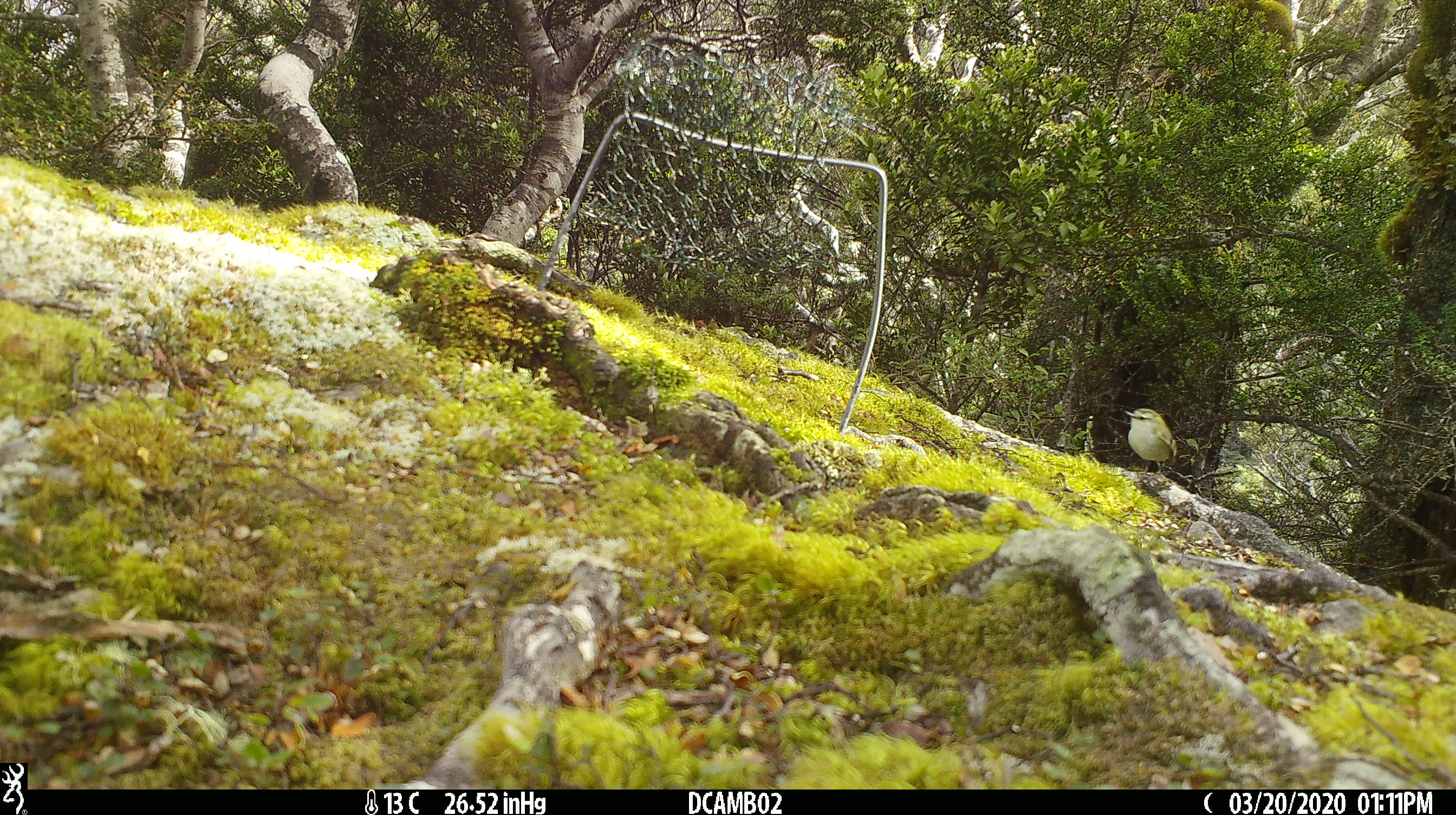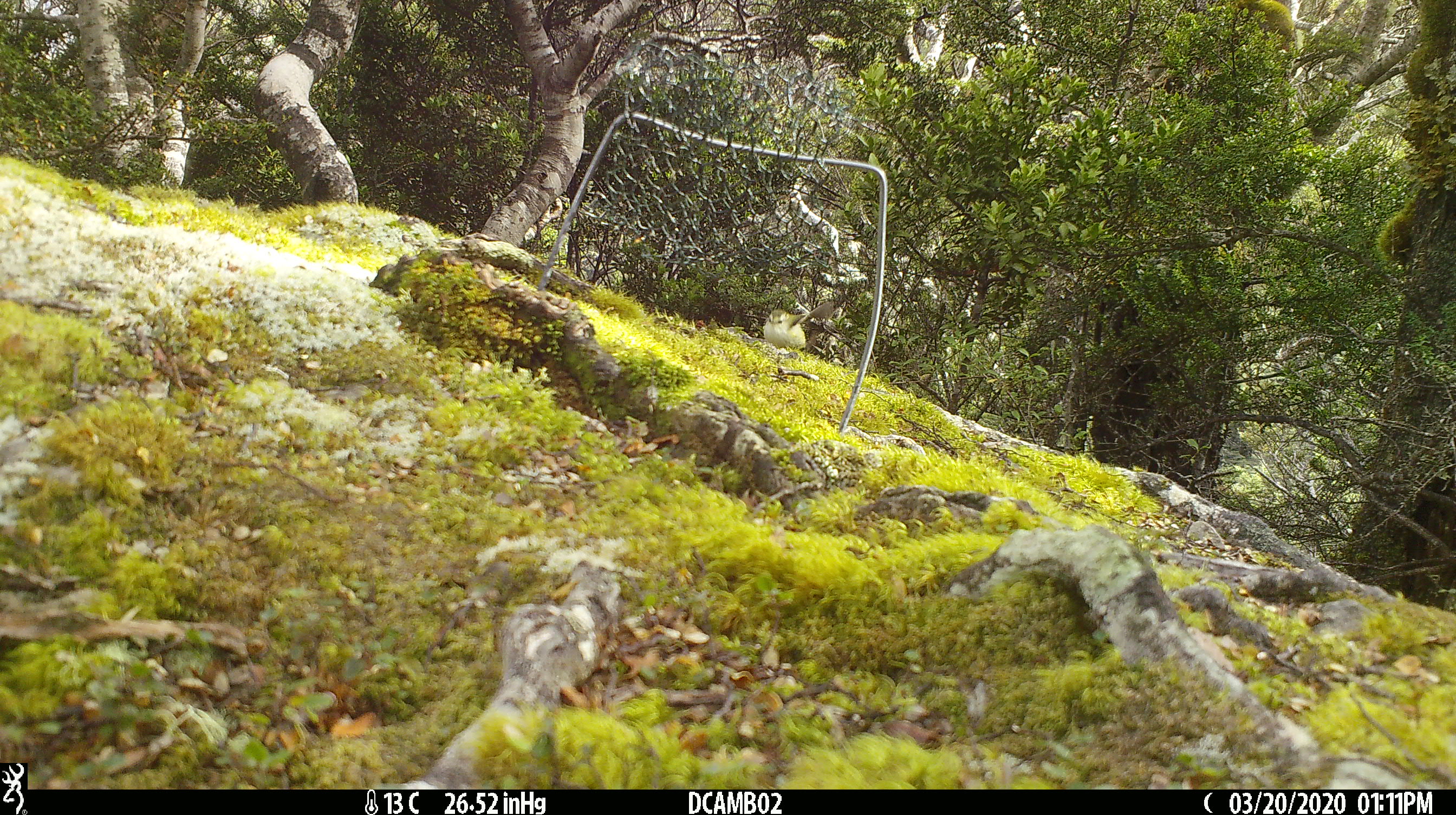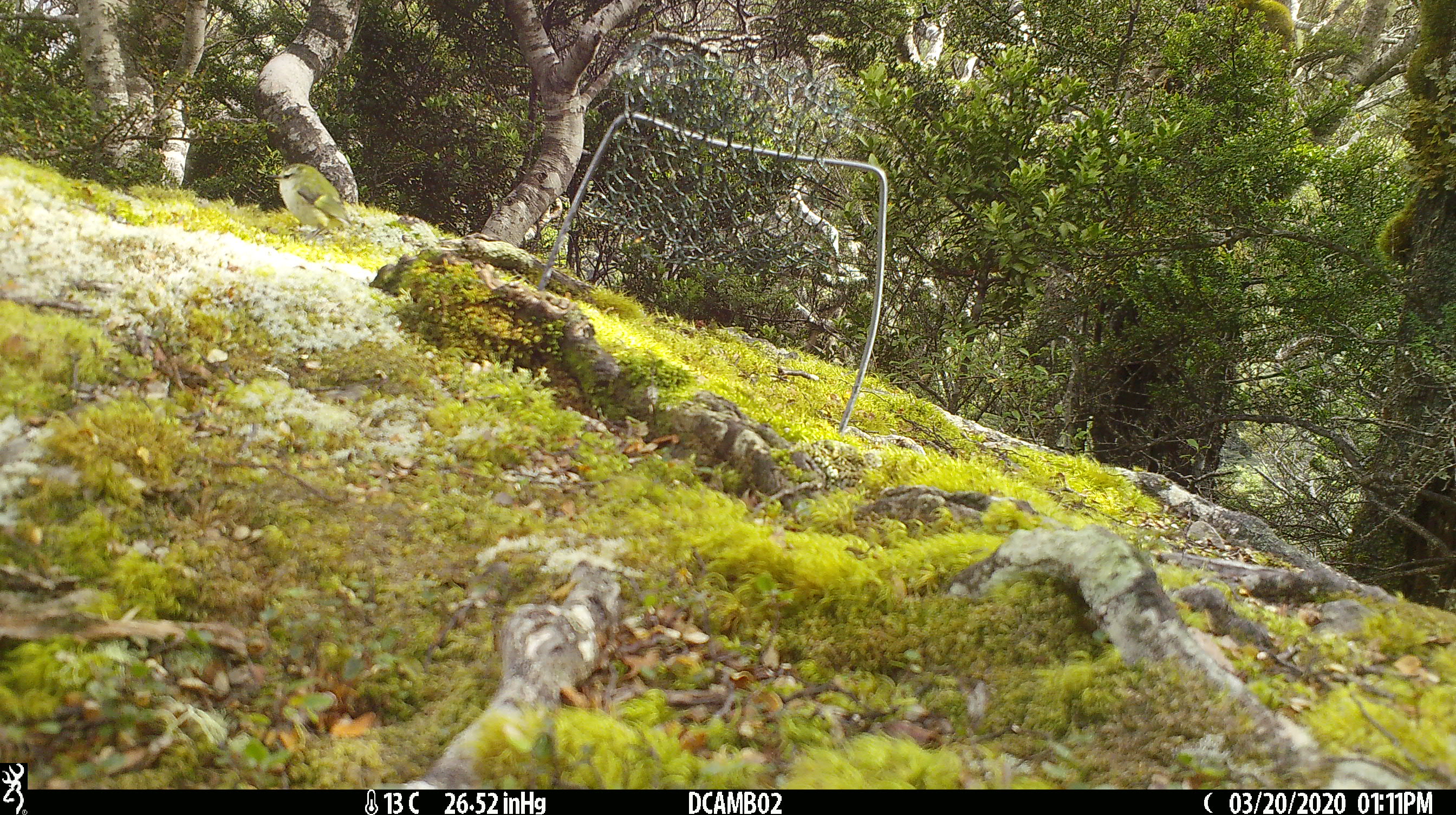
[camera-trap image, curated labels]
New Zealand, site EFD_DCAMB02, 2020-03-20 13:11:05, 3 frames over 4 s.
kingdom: Animalia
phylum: Chordata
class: Aves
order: Passeriformes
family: Acanthisittidae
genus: Acanthisitta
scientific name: Acanthisitta chloris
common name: rifleman